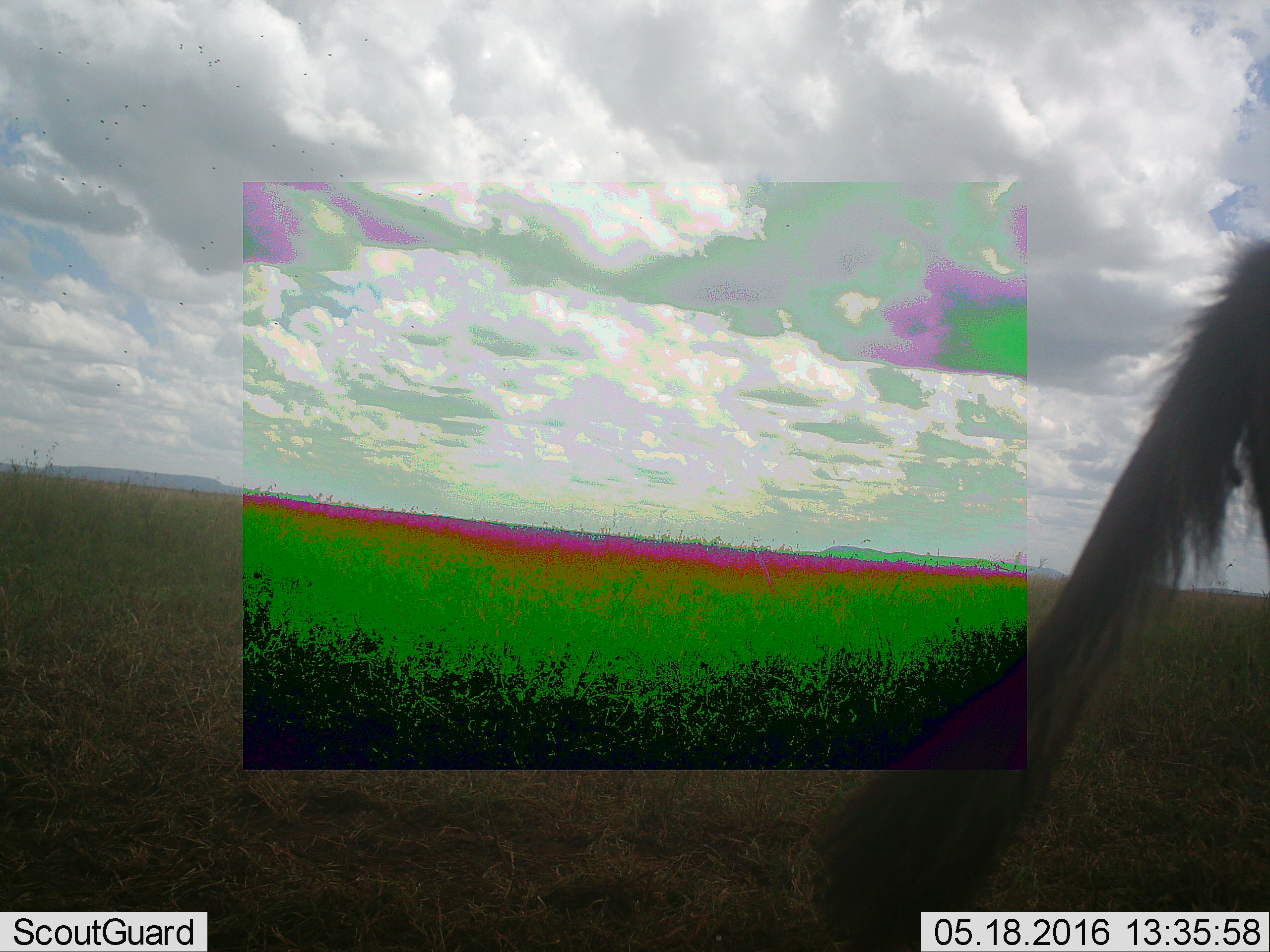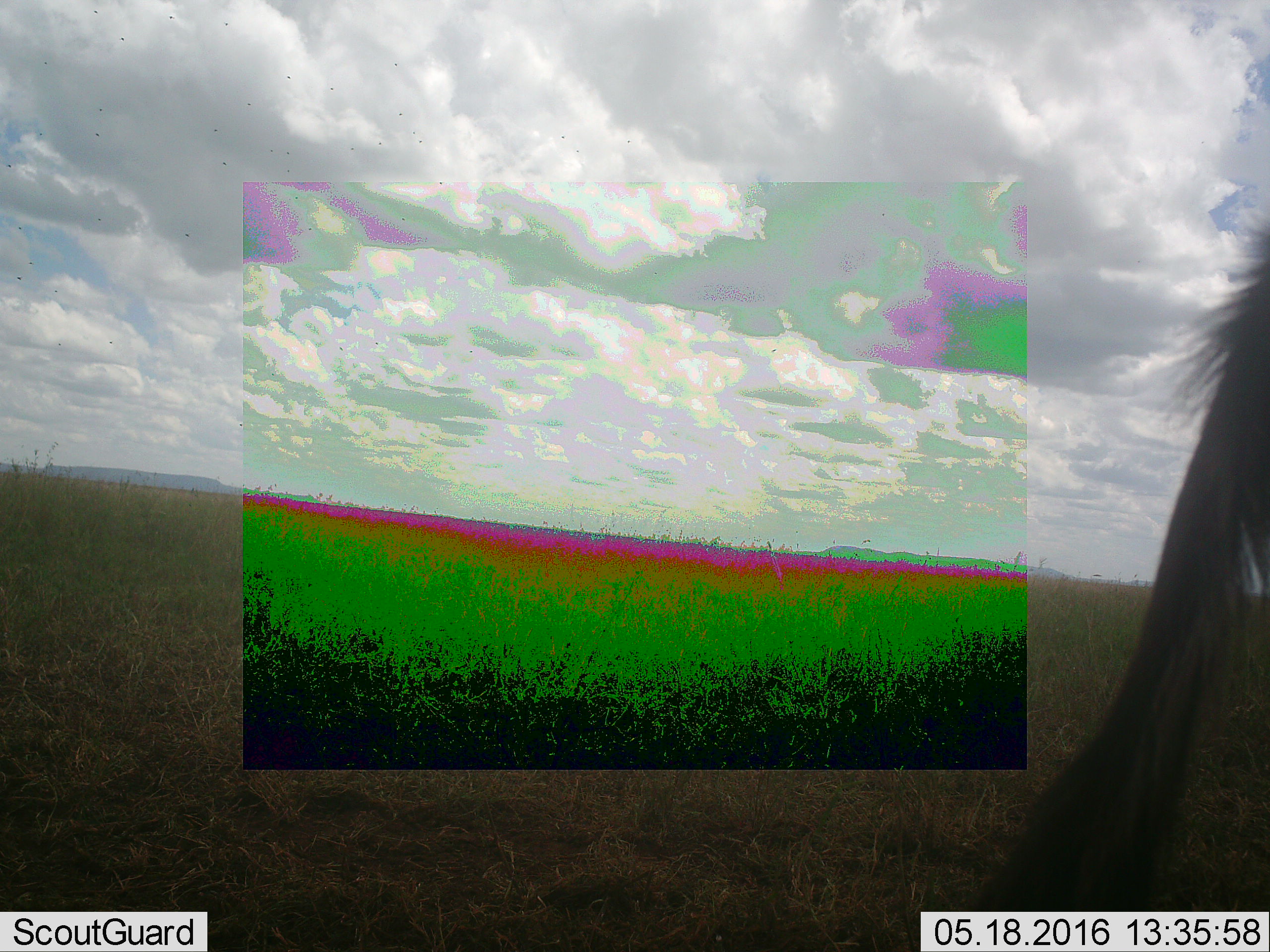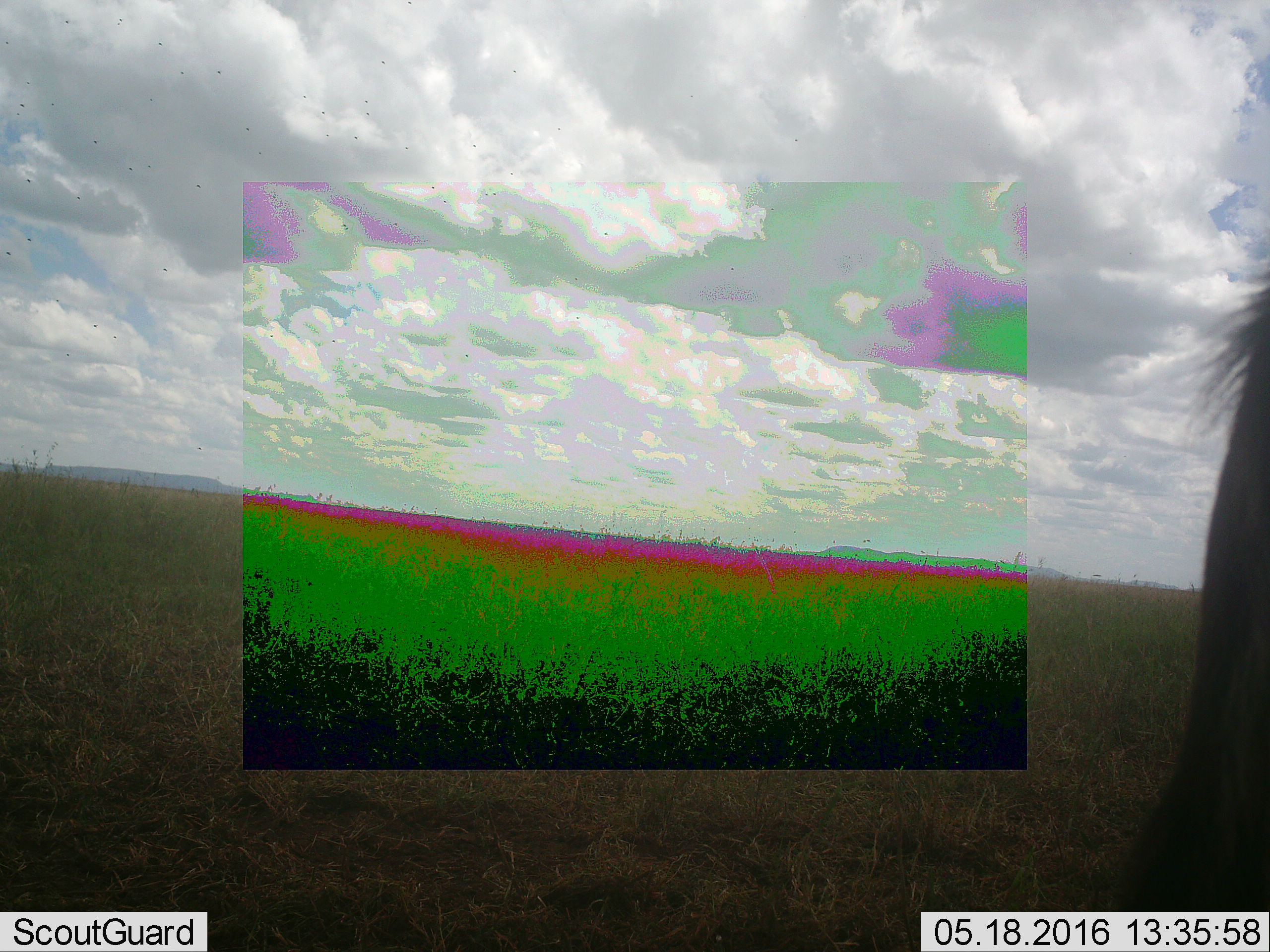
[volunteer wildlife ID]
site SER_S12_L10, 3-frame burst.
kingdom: Animalia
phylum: Chordata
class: Mammalia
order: Artiodactyla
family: Bovidae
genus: Connochaetes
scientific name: Connochaetes taurinus taurinus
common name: blue wildebeest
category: wildebeestblue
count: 1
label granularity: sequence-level